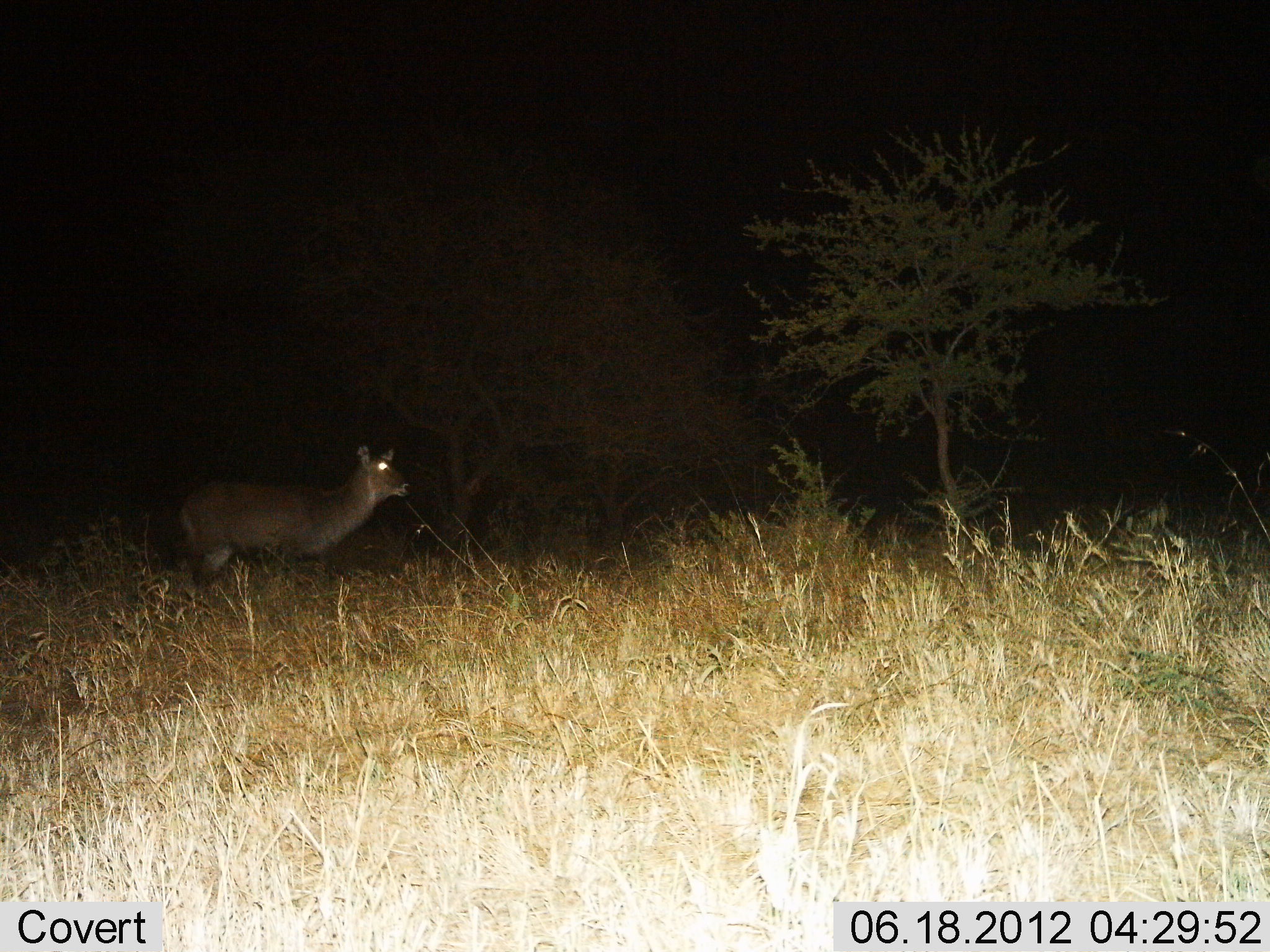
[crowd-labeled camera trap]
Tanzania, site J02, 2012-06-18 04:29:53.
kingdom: Animalia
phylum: Chordata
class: Mammalia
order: Artiodactyla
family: Bovidae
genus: Kobus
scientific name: Kobus ellipsiprymnus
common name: waterbuck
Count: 1.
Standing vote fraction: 100%.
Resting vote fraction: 0%.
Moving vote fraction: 0%.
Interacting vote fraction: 0%.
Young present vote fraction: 0%.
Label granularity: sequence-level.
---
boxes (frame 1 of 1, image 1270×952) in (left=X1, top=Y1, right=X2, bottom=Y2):
animal: (left=168, top=444, right=412, bottom=600)